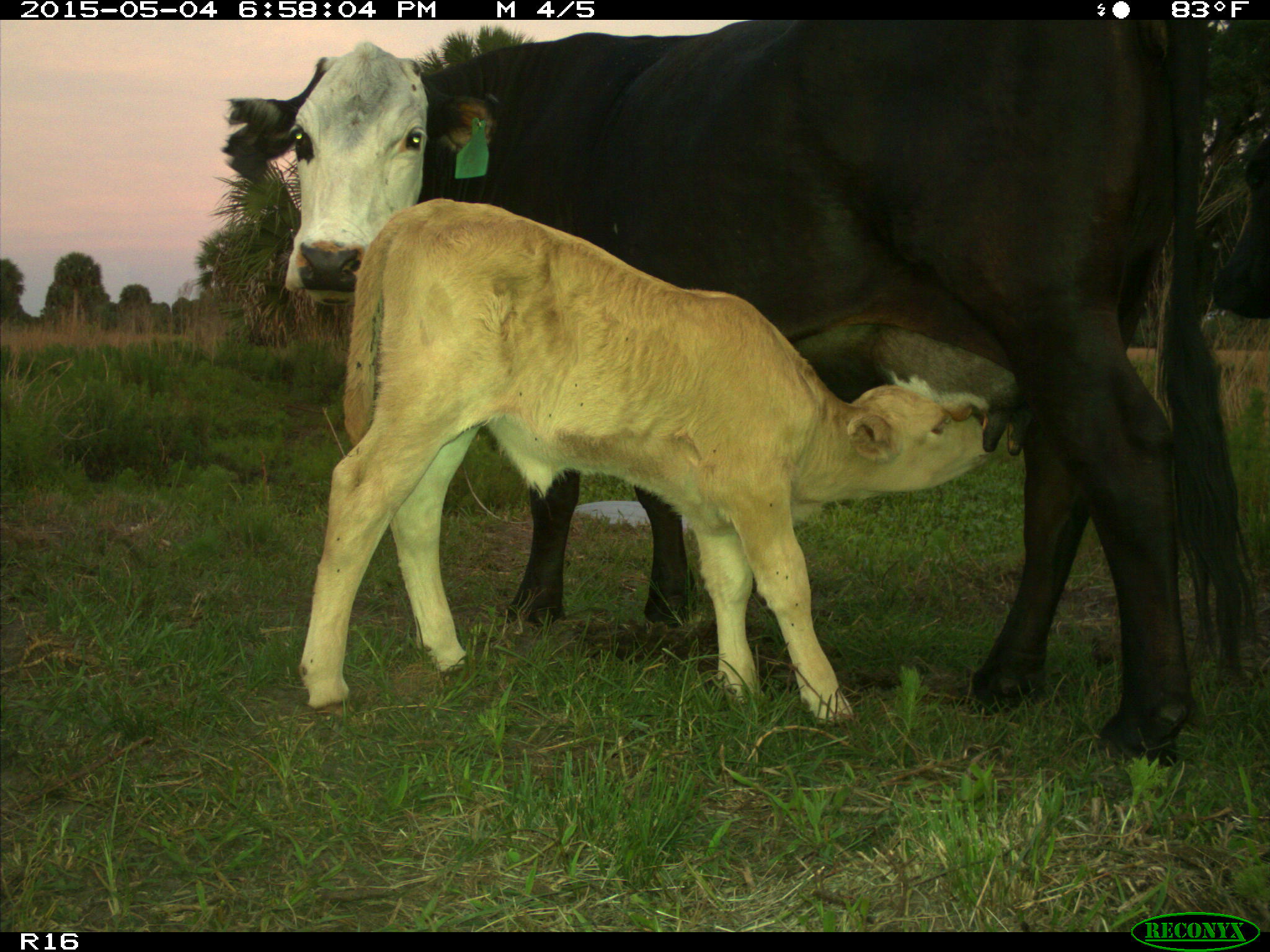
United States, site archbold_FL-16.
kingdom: Animalia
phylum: Chordata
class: Mammalia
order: Artiodactyla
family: Bovidae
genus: Bos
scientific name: Bos taurus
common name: domestic cow